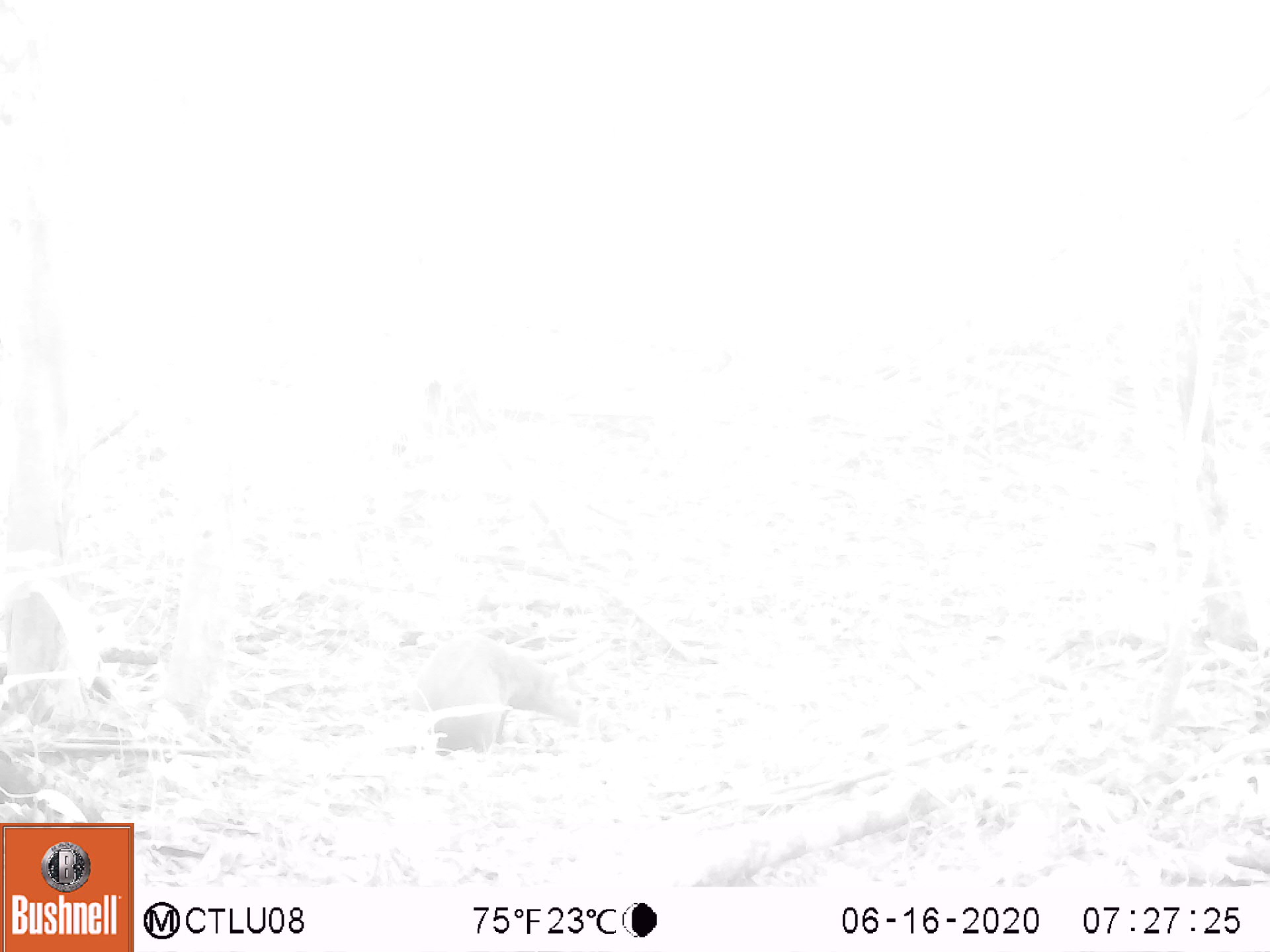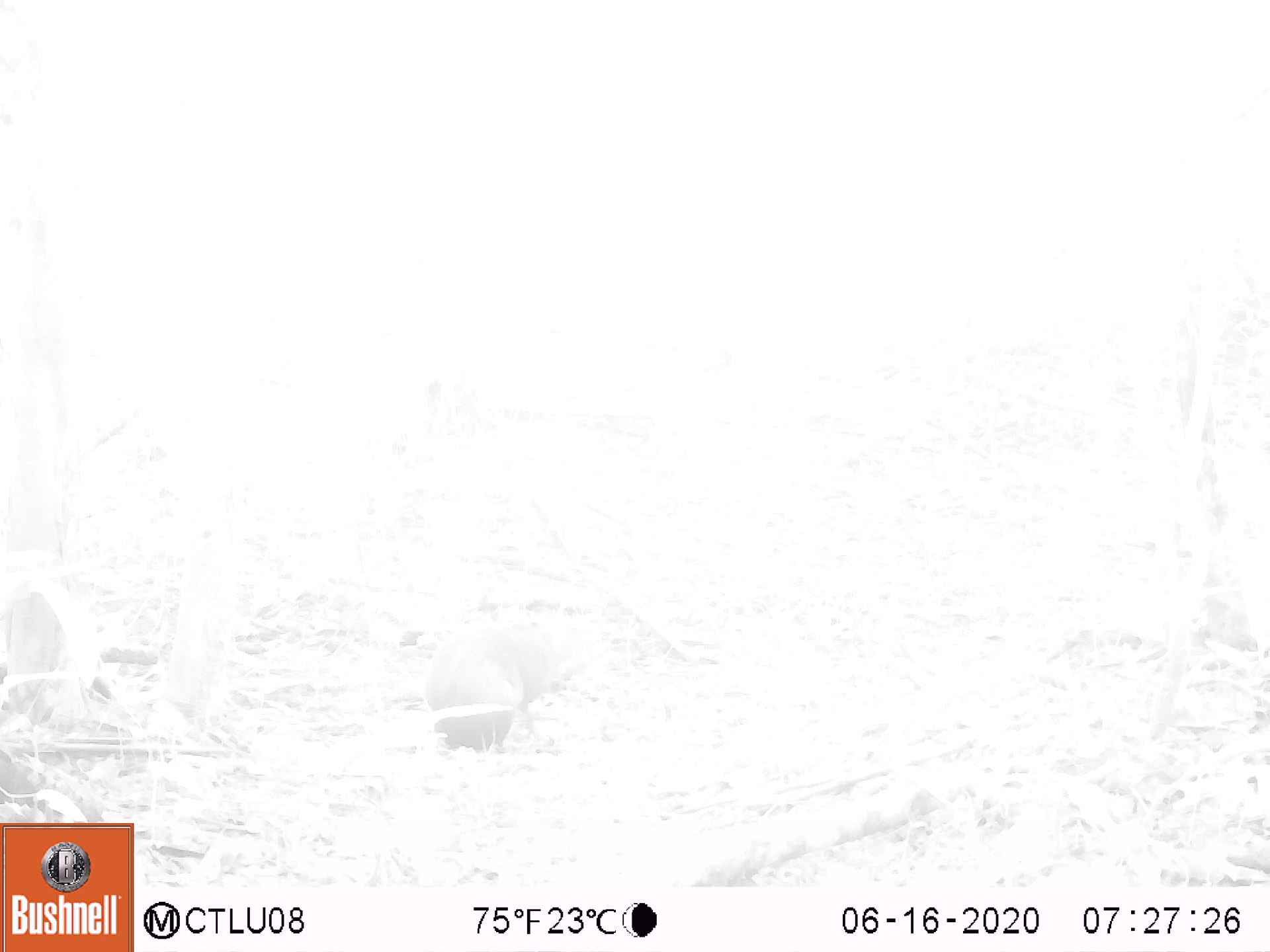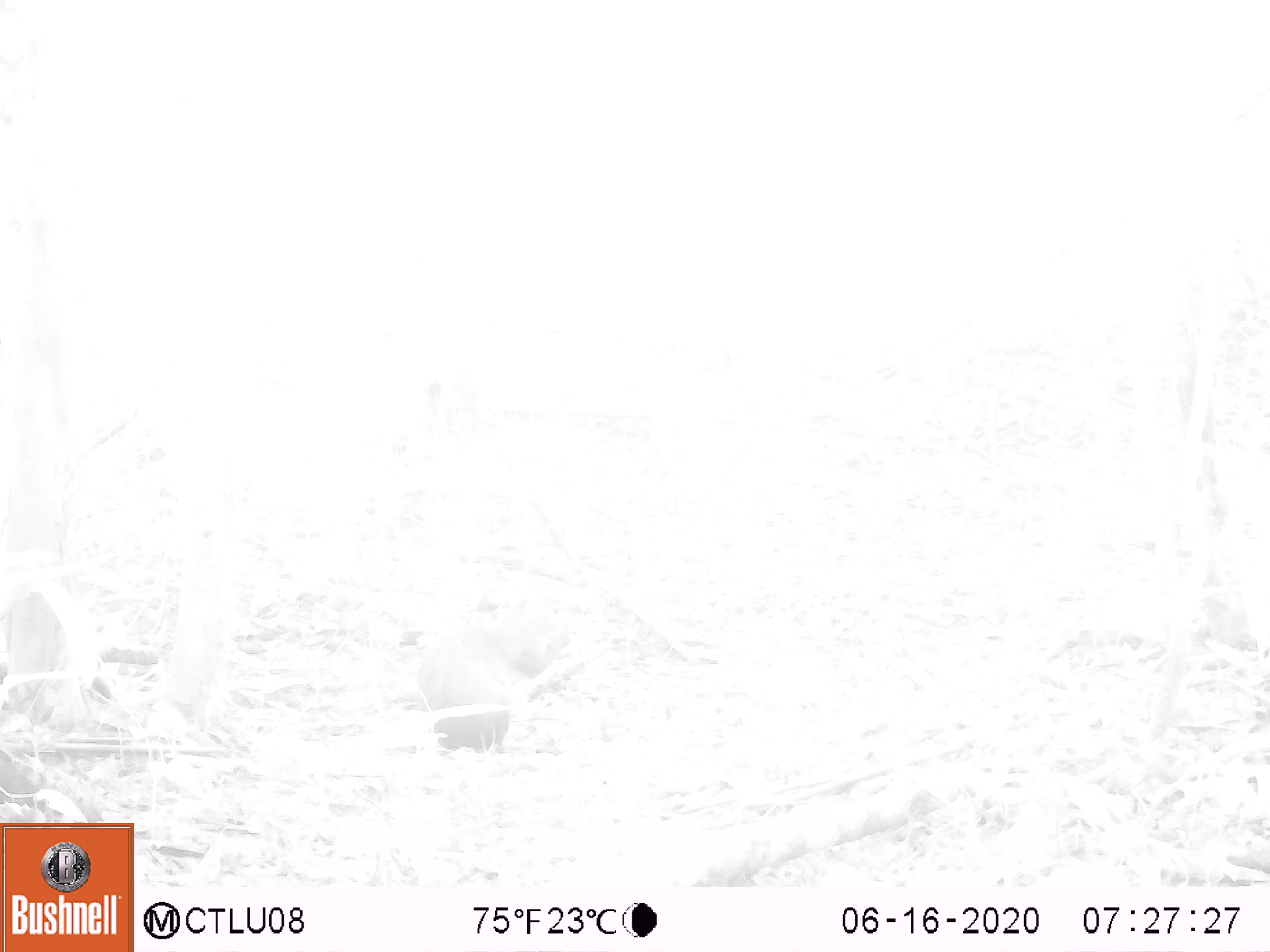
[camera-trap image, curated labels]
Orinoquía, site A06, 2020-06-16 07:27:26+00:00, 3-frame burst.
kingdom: Animalia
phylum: Chordata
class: Mammalia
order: Rodentia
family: Dasyproctidae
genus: Dasyprocta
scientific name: Dasyprocta fuliginosa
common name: black agouti